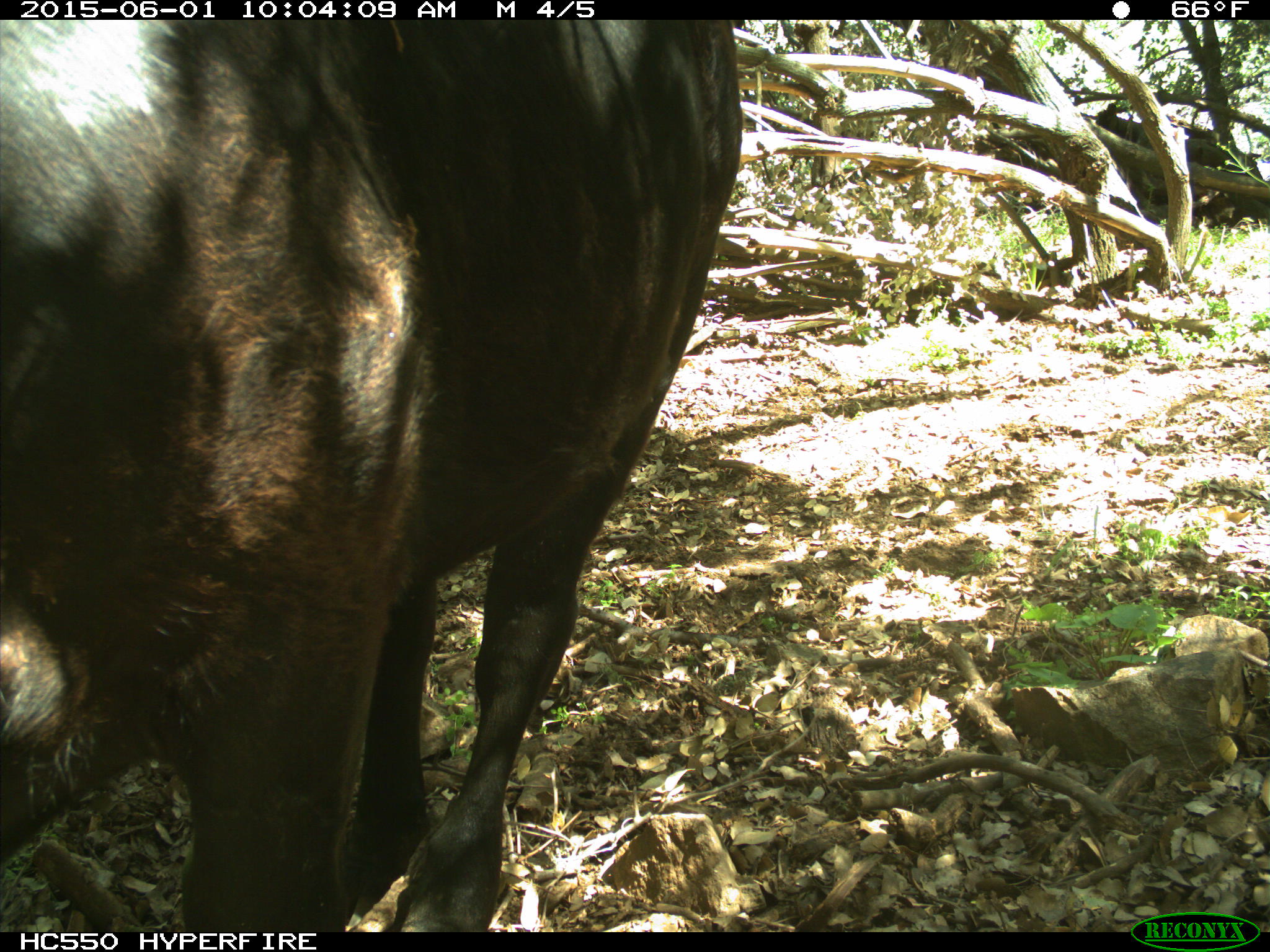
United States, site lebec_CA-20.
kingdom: Animalia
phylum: Chordata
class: Mammalia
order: Artiodactyla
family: Bovidae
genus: Bos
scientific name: Bos taurus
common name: domestic cow